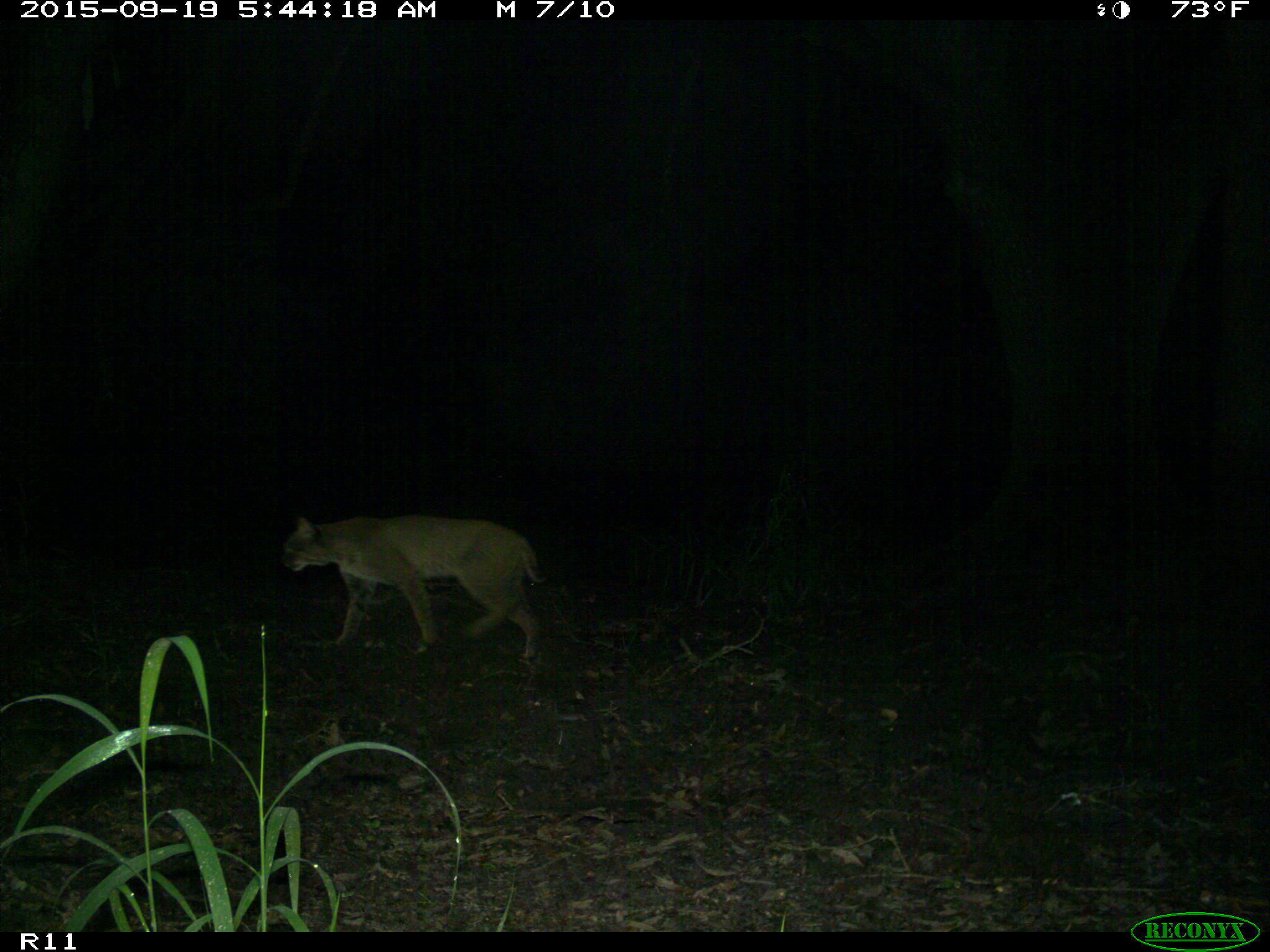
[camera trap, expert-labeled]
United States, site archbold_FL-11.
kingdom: Animalia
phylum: Chordata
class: Mammalia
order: Carnivora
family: Felidae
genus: Lynx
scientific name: Lynx rufus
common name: bobcat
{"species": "Lynx rufus (bobcat)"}